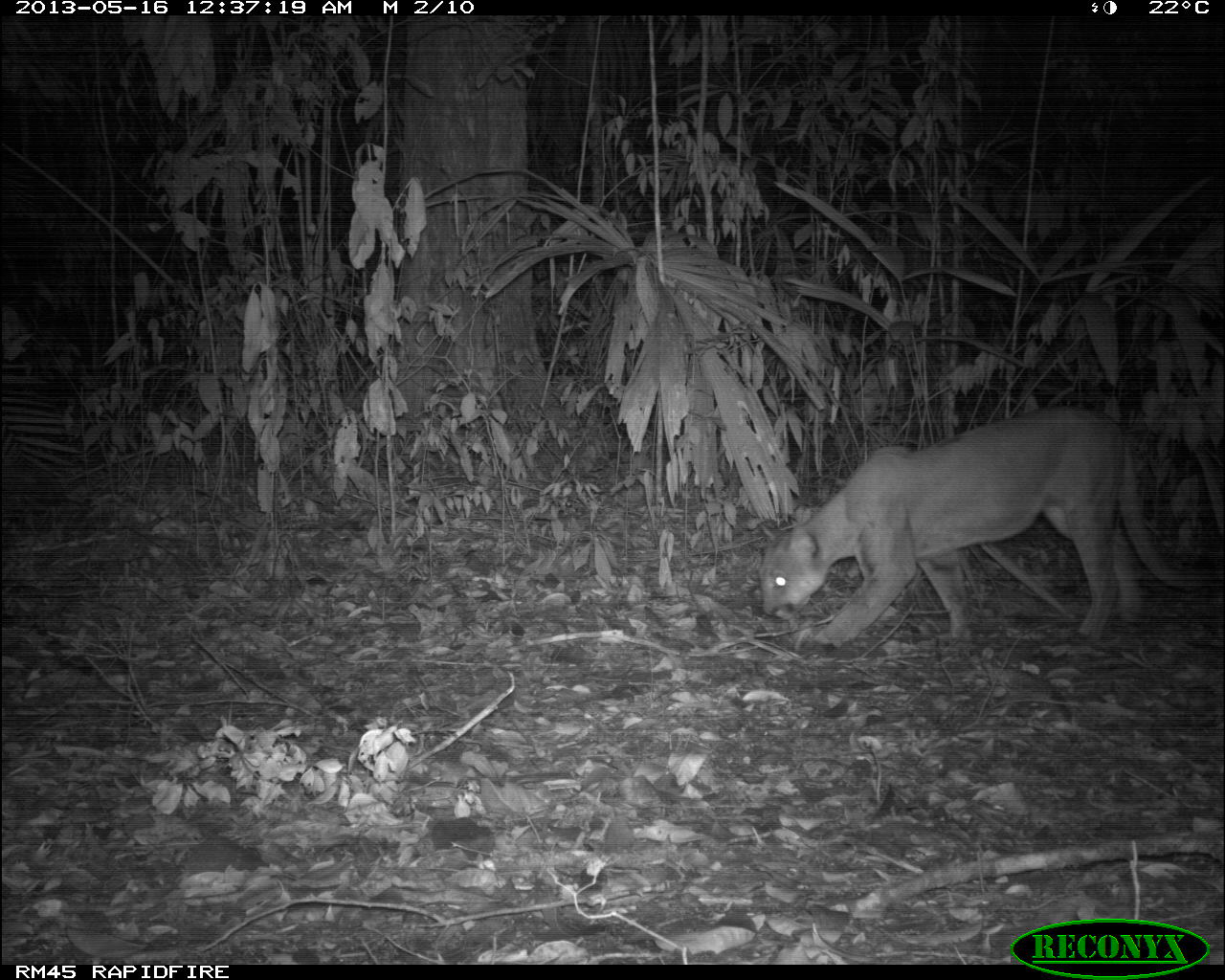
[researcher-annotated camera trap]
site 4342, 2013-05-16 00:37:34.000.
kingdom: Animalia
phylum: Chordata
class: Mammalia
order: Carnivora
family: Felidae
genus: Puma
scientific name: Puma concolor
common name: mountain lion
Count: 1.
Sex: male.